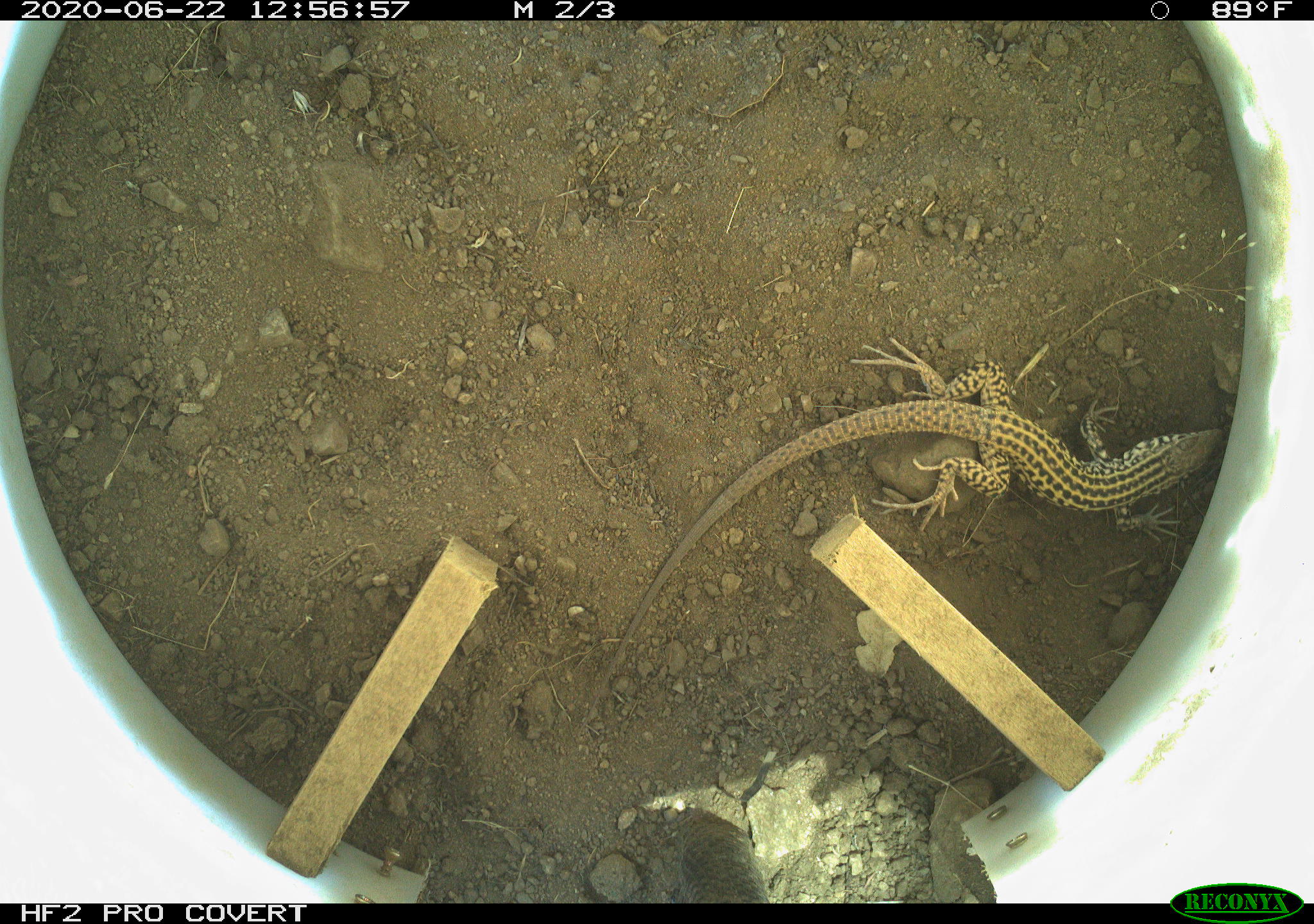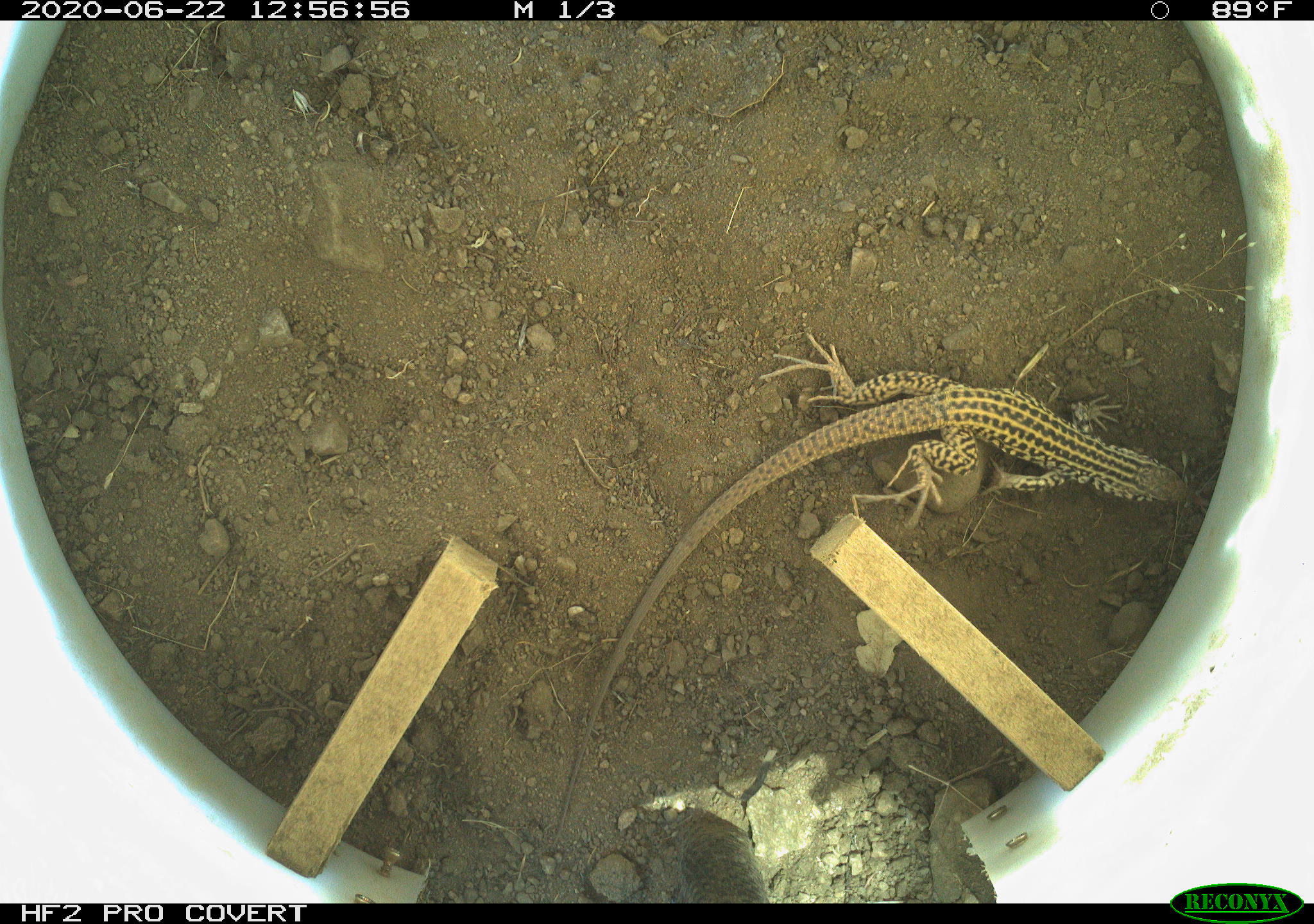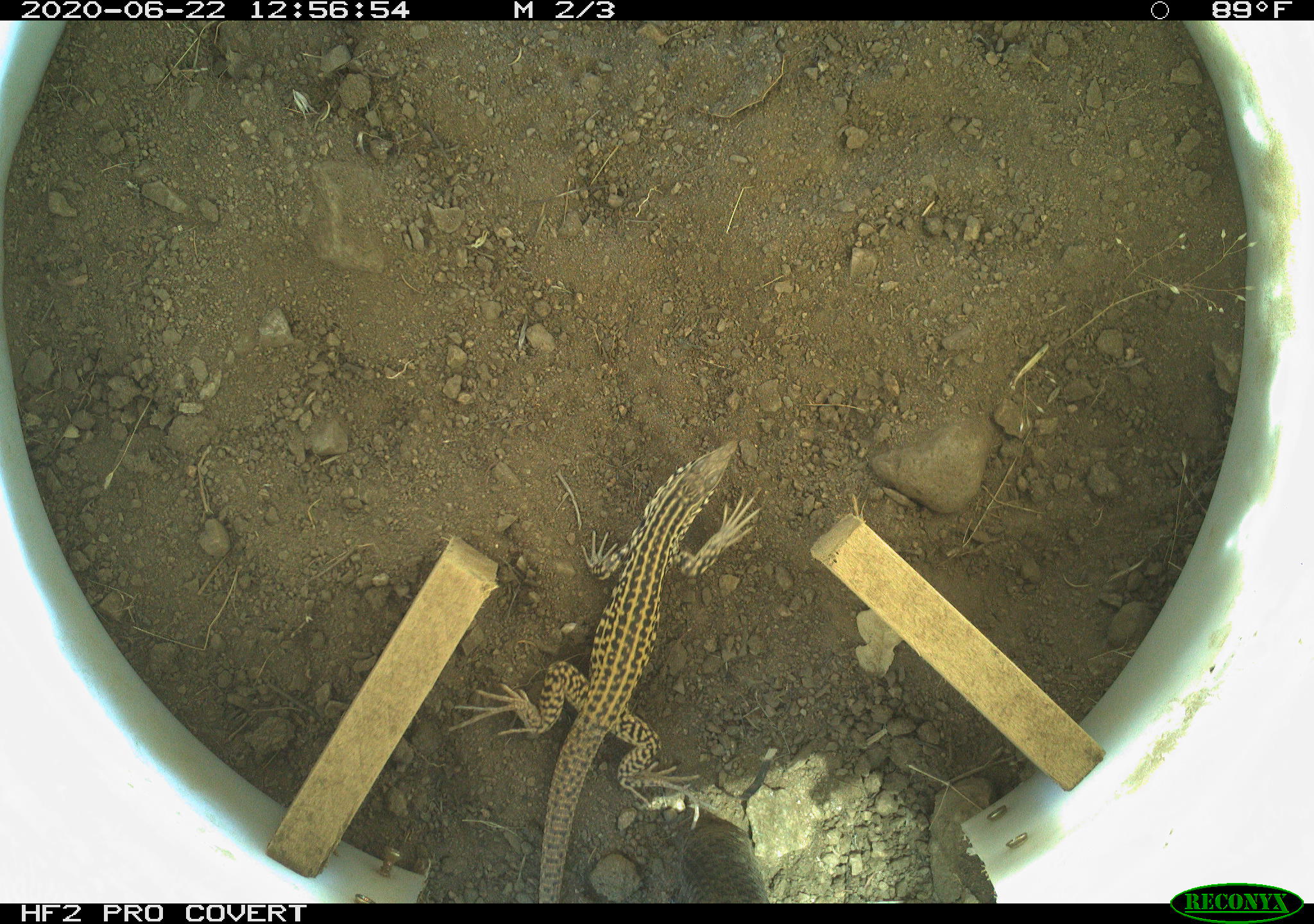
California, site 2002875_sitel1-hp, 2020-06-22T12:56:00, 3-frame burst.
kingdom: Animalia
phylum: Chordata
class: Reptilia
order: Squamata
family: Teiidae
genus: Aspidoscelis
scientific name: Aspidoscelis tigris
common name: western whiptail